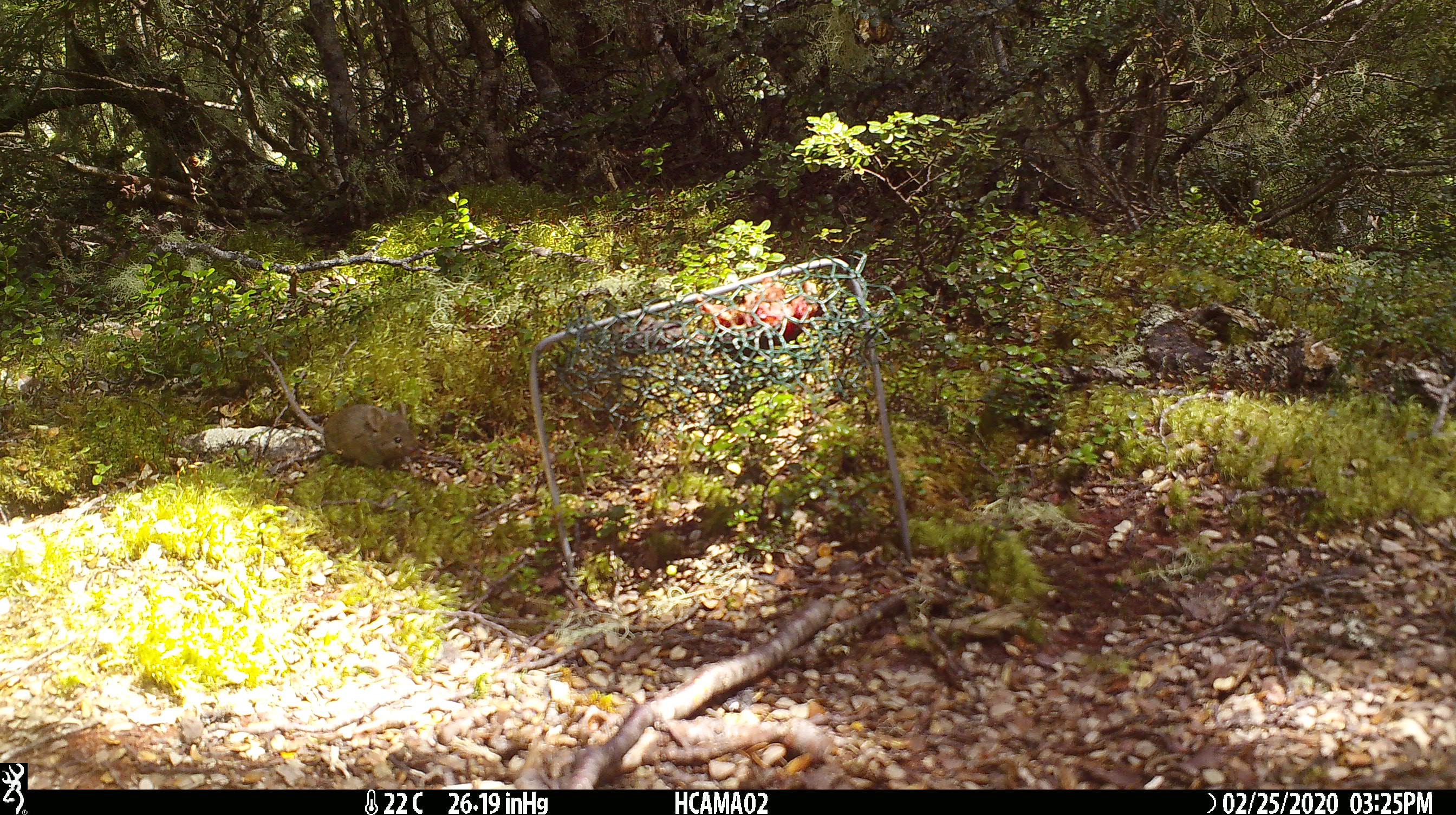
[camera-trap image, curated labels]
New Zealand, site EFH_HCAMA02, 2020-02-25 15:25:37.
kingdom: Animalia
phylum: Chordata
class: Mammalia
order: Rodentia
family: Muridae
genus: Mus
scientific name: Mus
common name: mouse